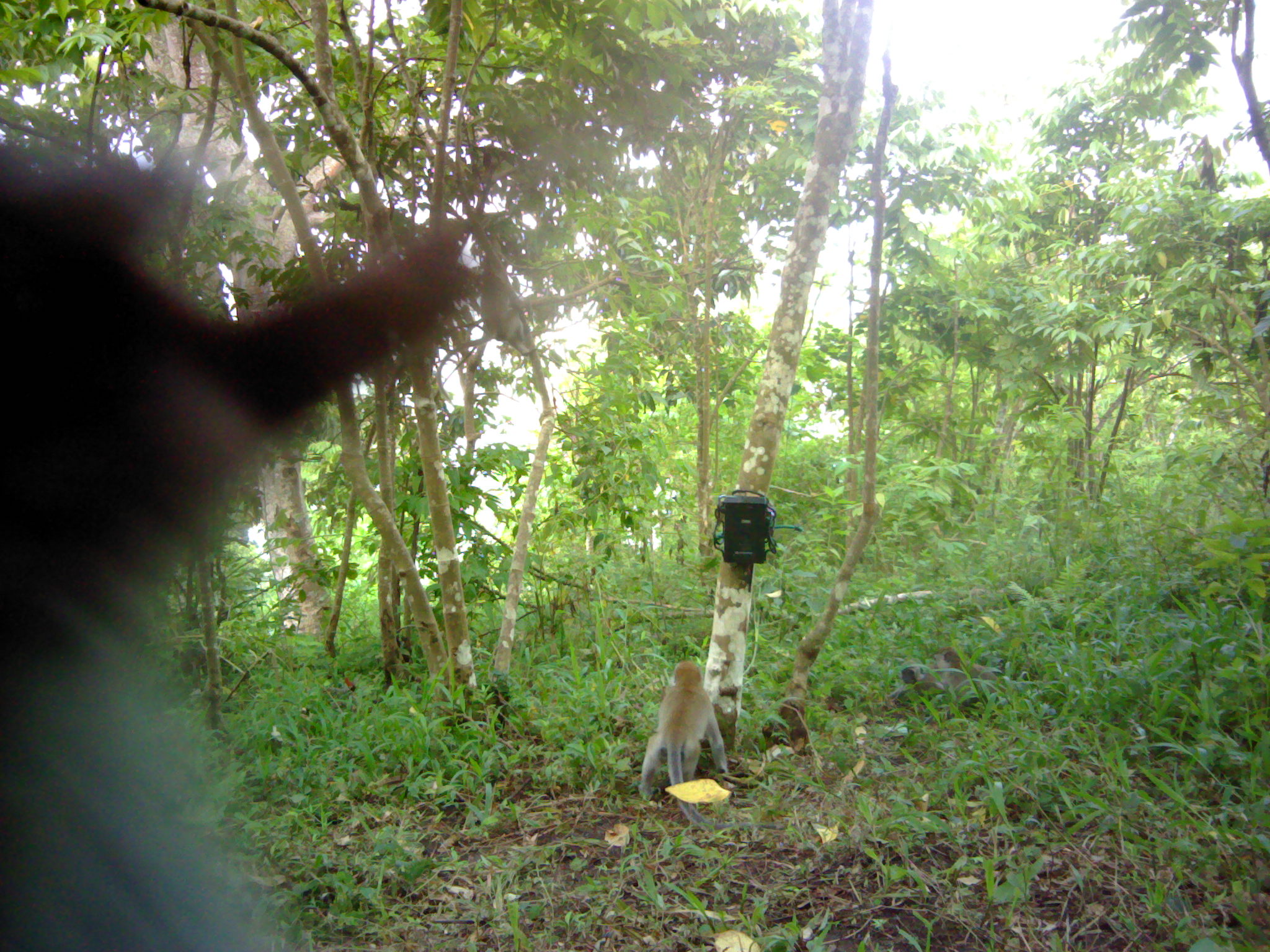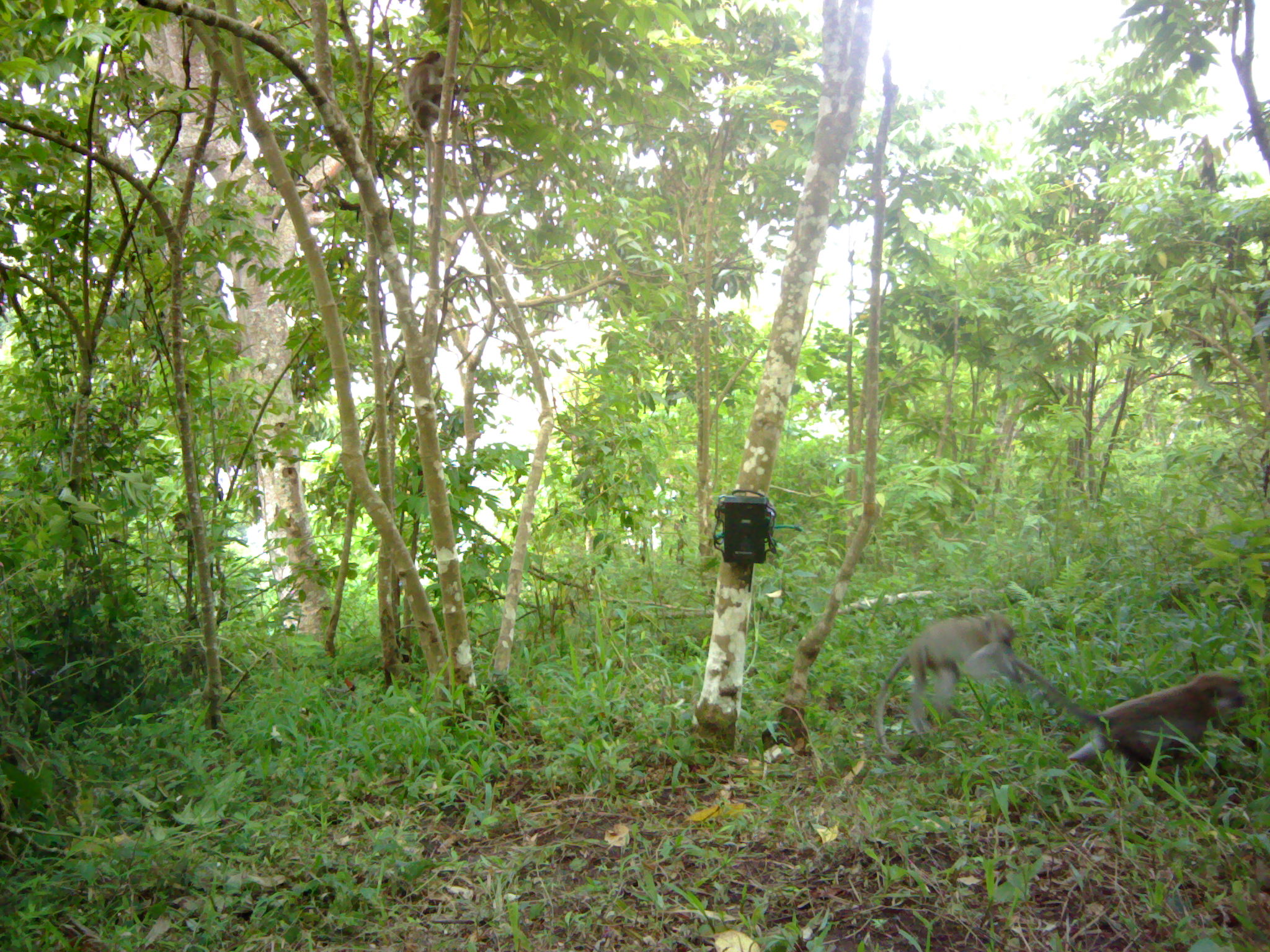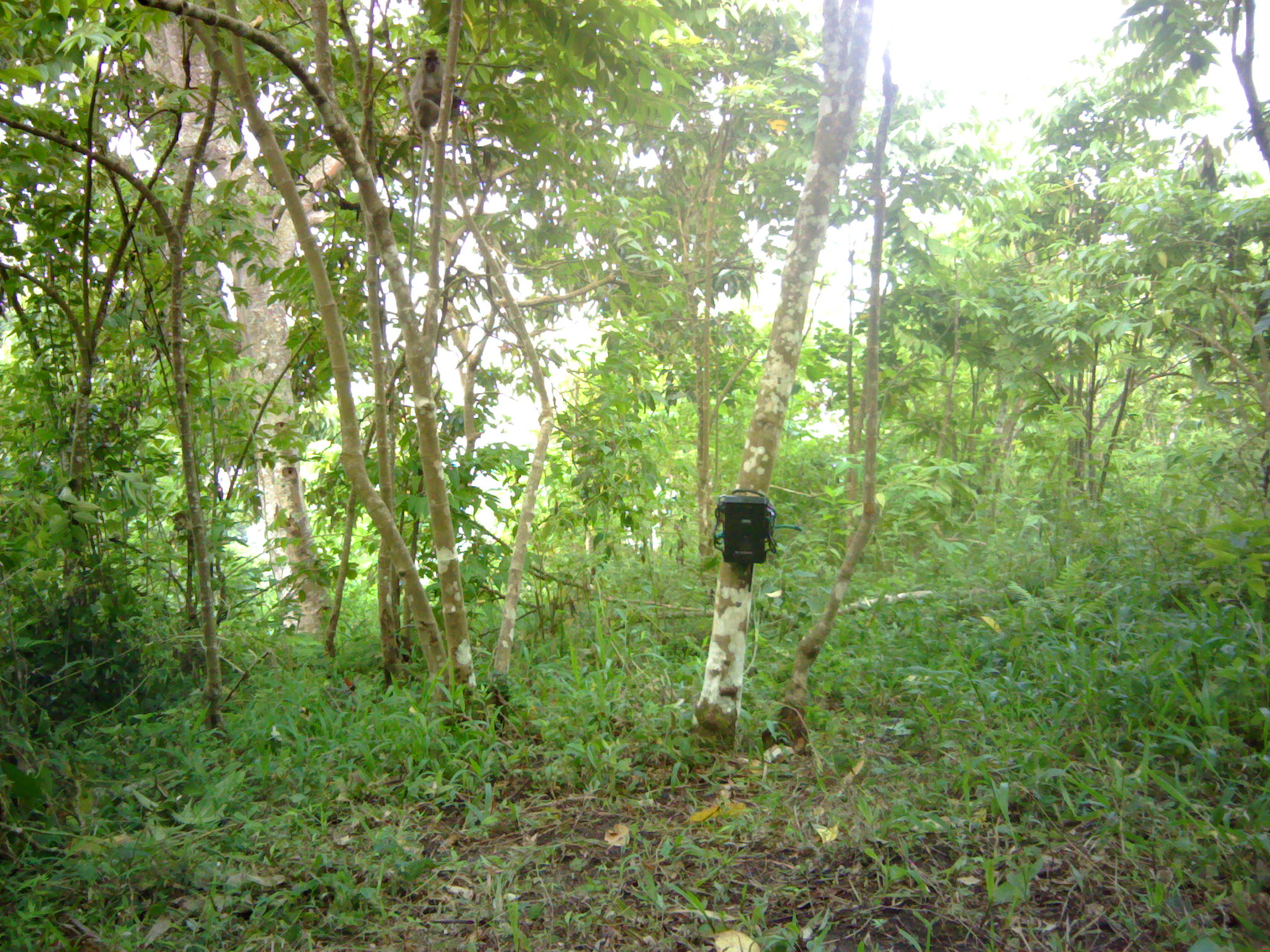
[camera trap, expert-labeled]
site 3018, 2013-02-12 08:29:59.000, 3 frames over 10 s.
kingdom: Animalia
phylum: Chordata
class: Mammalia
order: Primates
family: Cercopithecidae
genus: Macaca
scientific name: Macaca fascicularis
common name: crab-eating macaque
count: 2